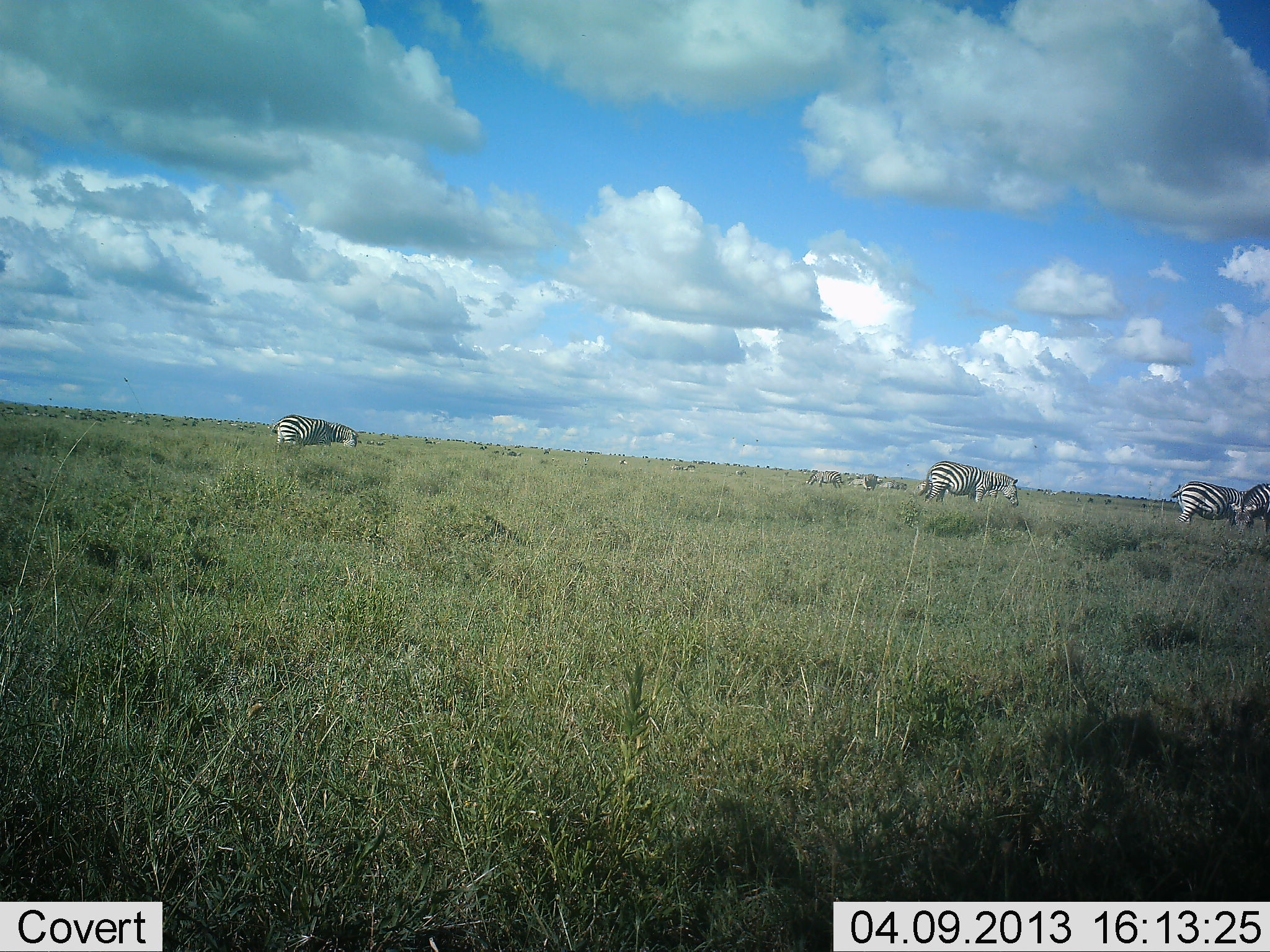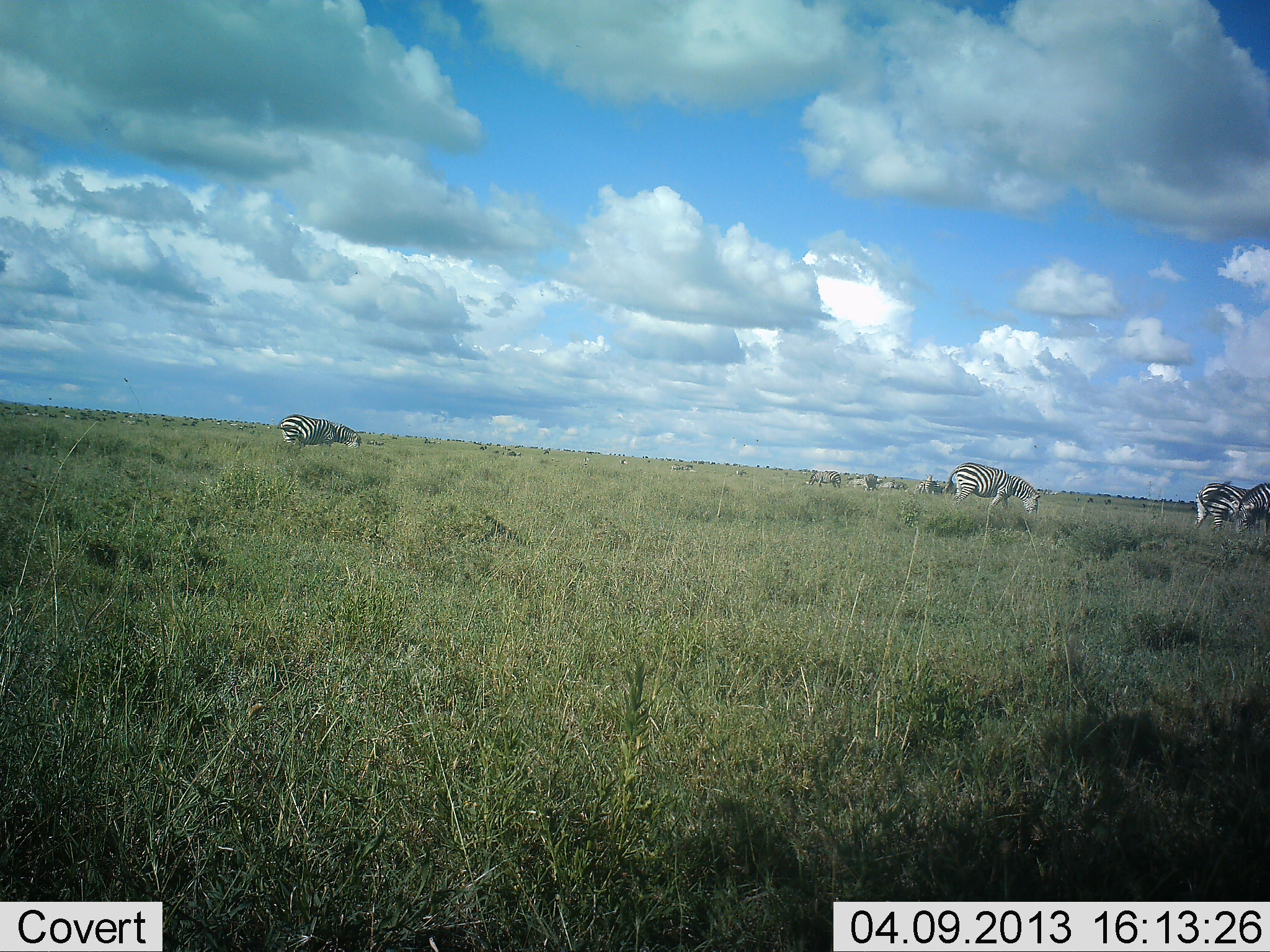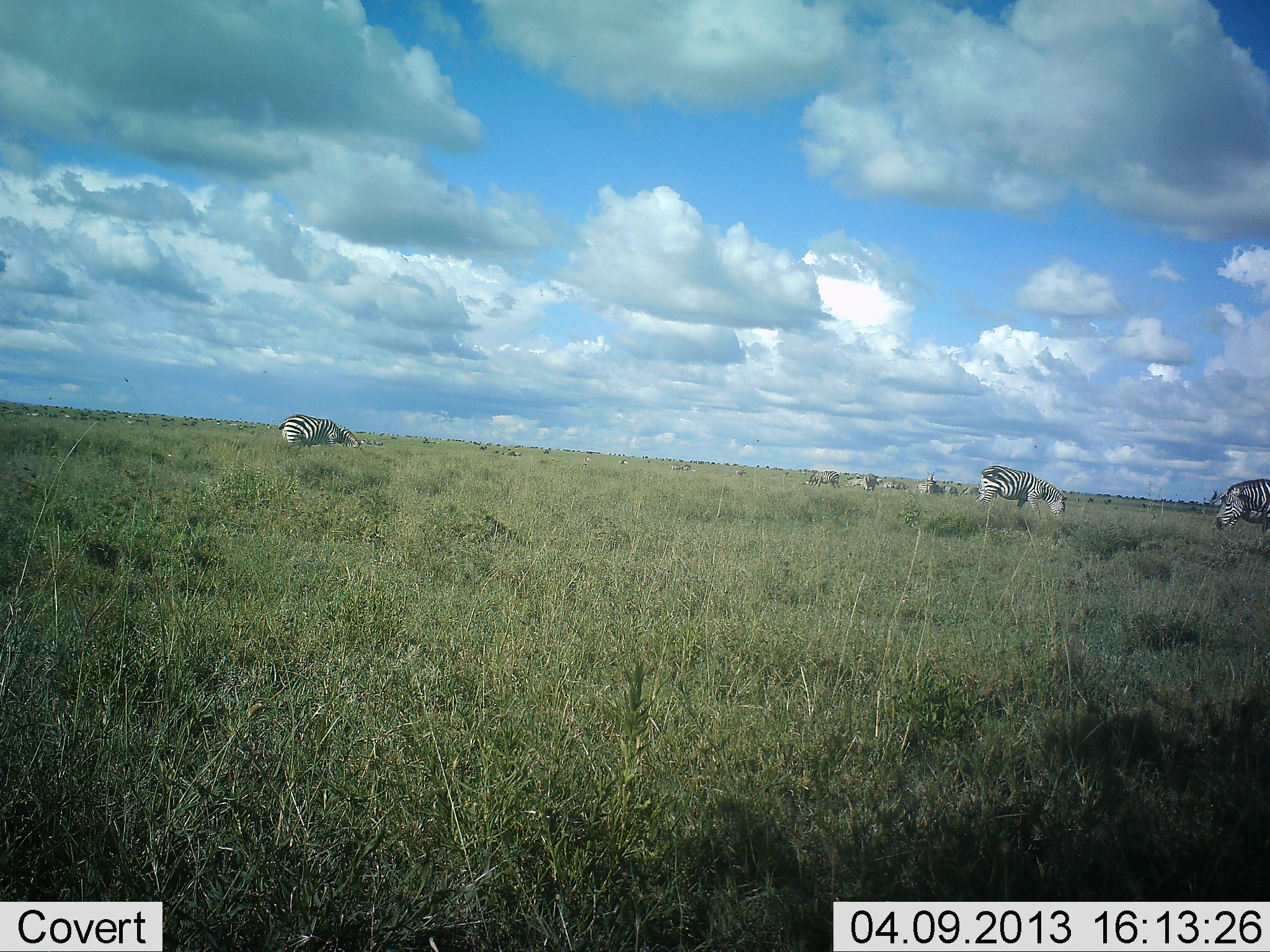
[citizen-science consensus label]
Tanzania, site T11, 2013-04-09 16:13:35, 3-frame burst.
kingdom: Animalia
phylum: Chordata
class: Mammalia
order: Perissodactyla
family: Equidae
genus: Equus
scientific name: Equus quagga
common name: plains zebra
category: zebra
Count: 8.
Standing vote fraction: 35%.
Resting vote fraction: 7%.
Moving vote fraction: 53%.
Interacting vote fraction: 3%.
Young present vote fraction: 3%.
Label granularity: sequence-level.